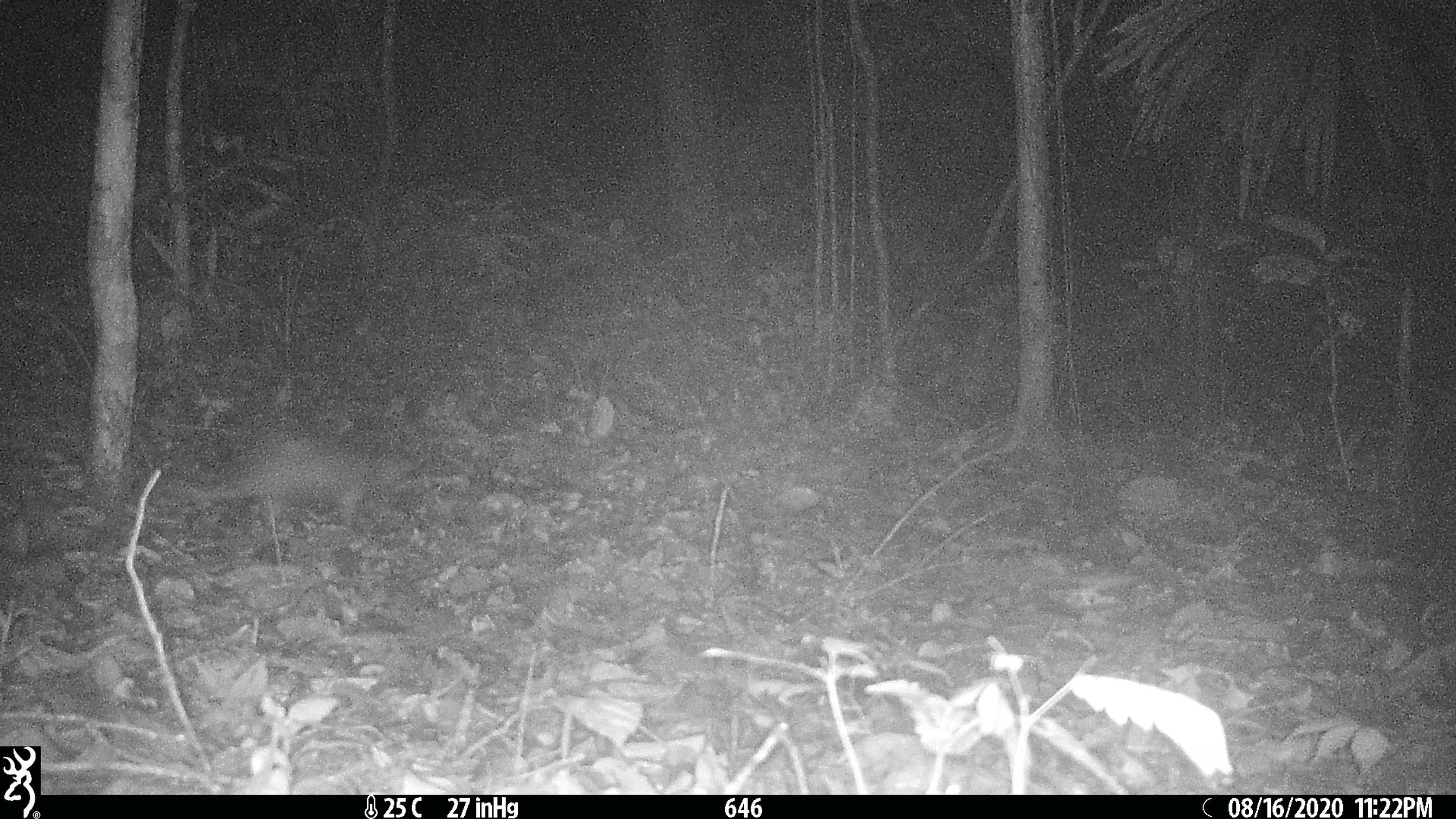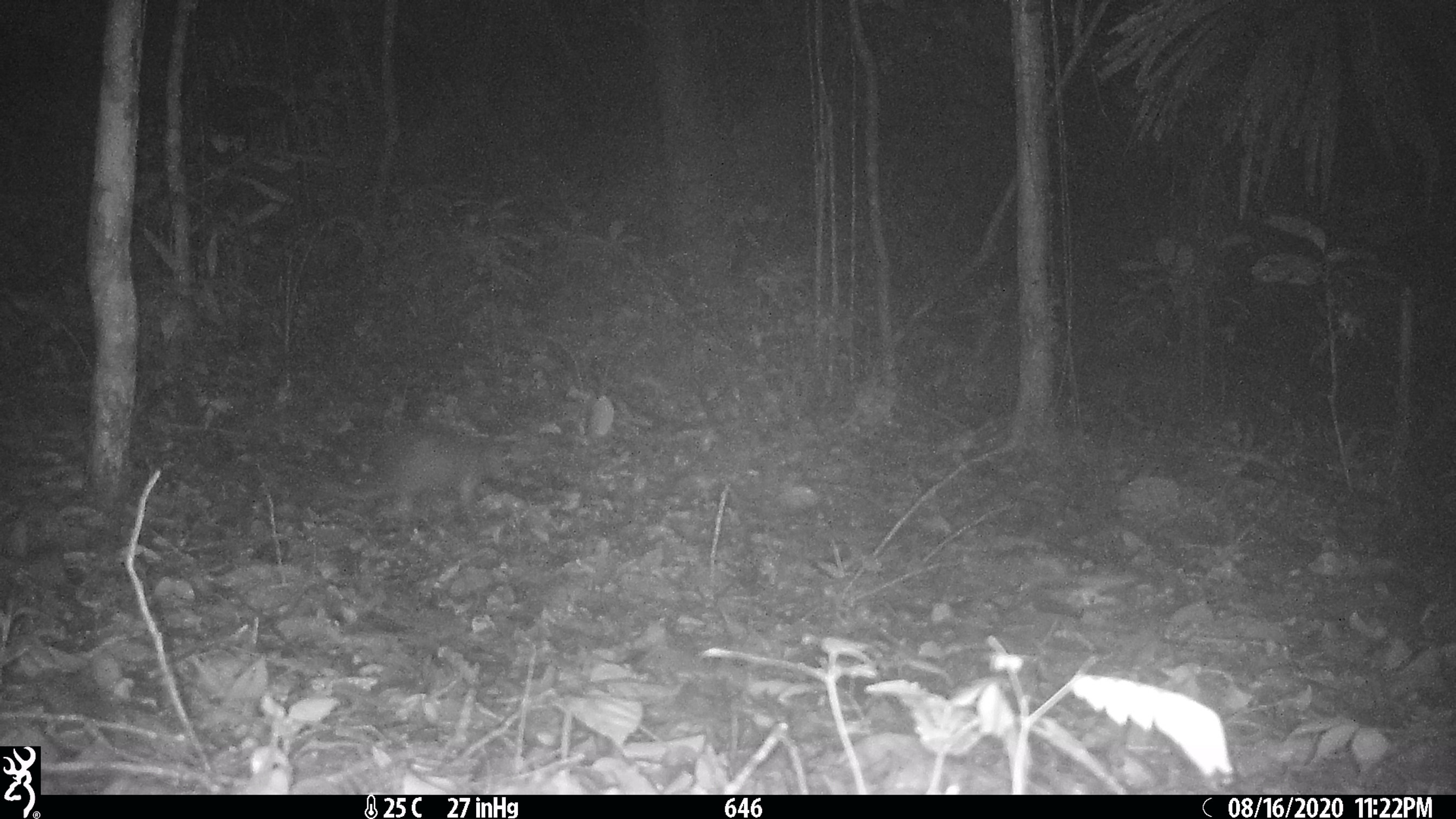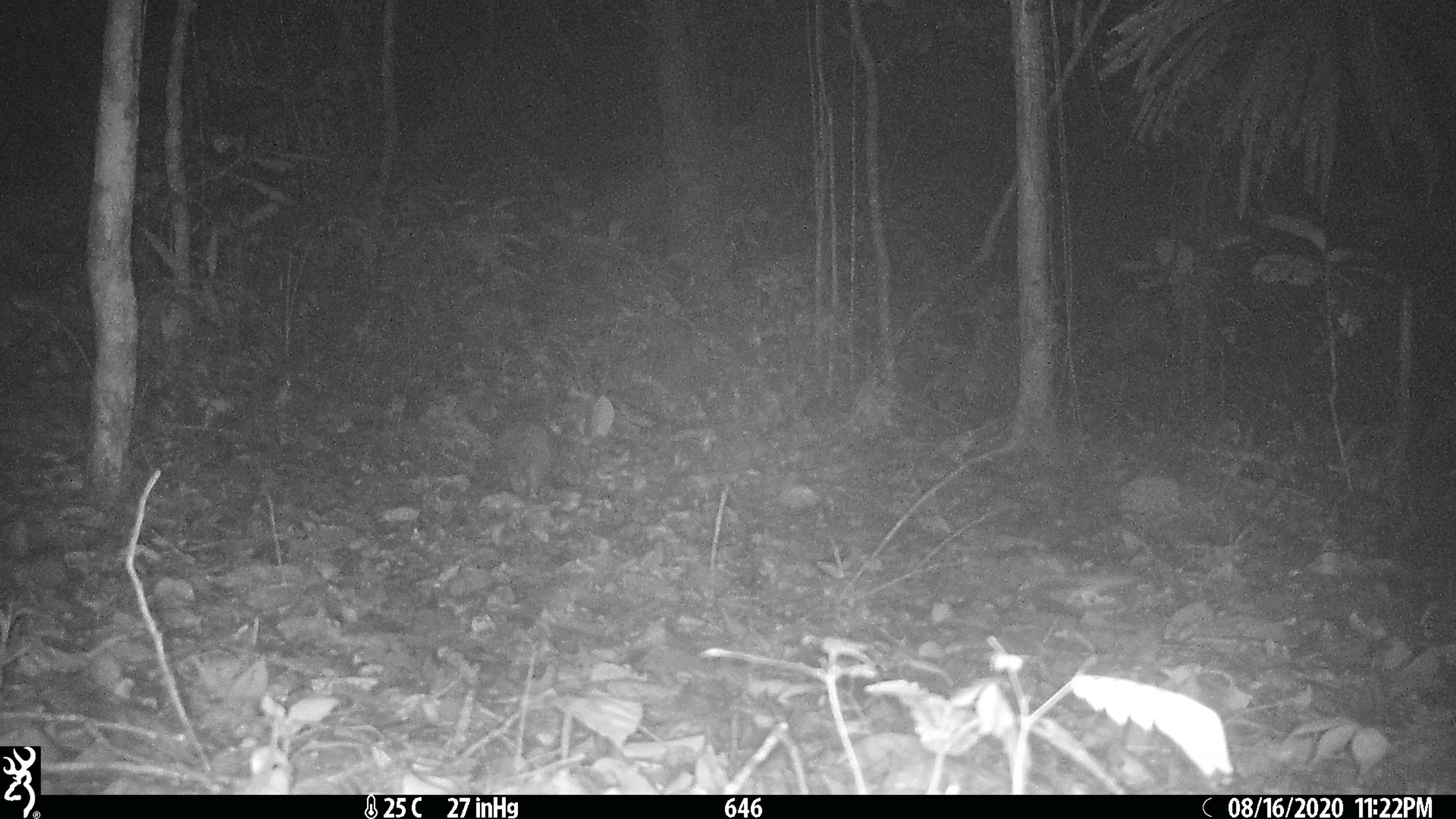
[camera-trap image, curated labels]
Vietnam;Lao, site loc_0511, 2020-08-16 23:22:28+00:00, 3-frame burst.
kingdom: Animalia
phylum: Chordata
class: Mammalia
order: Rodentia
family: Hystricidae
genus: Atherurus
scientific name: Atherurus macrourus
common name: asiatic brush-tailed porcupine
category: asiatic brush tailed porcupine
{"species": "asiatic brush tailed porcupine (asiatic brush-tailed porcupine) (Atherurus macrourus)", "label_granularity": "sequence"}